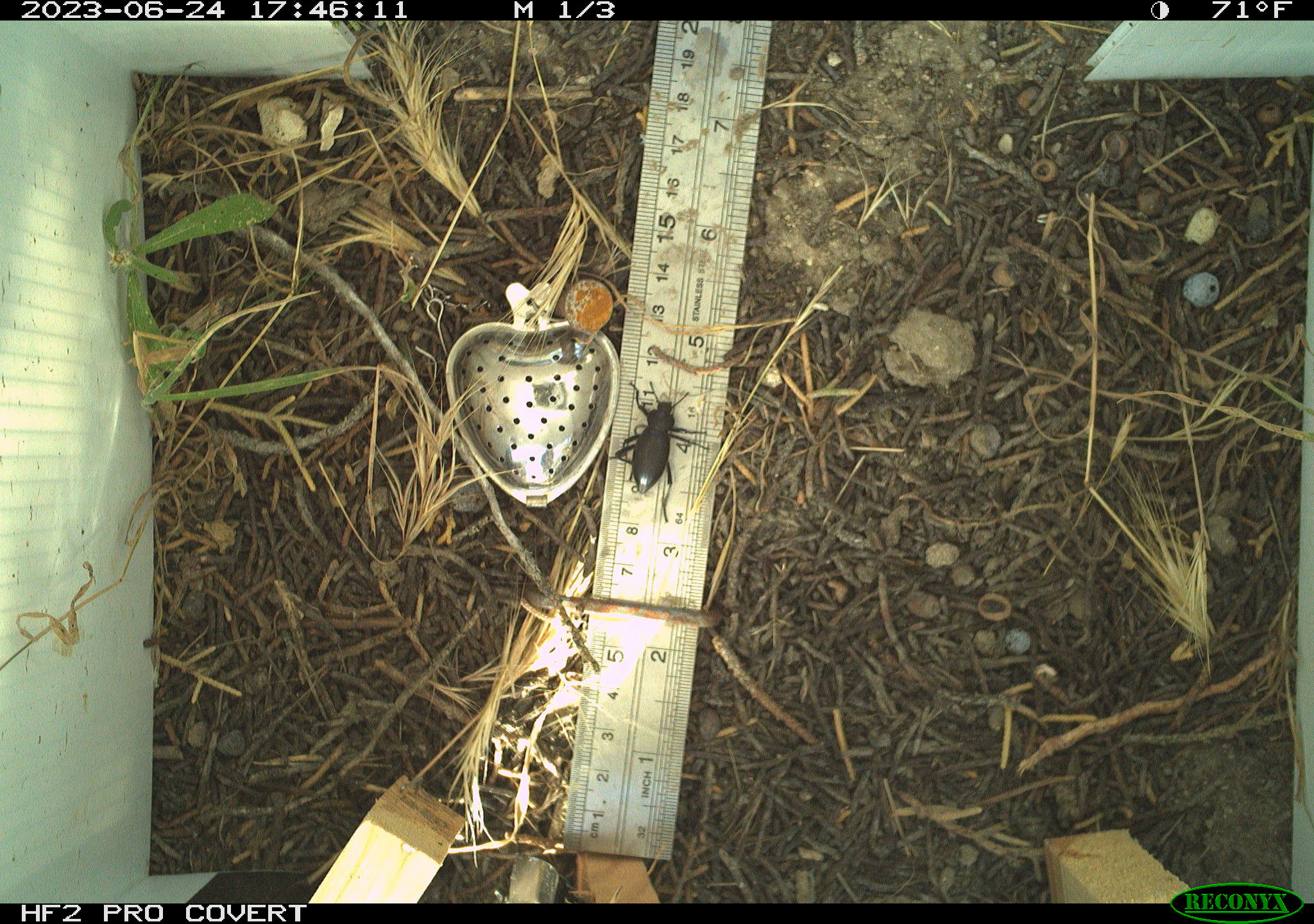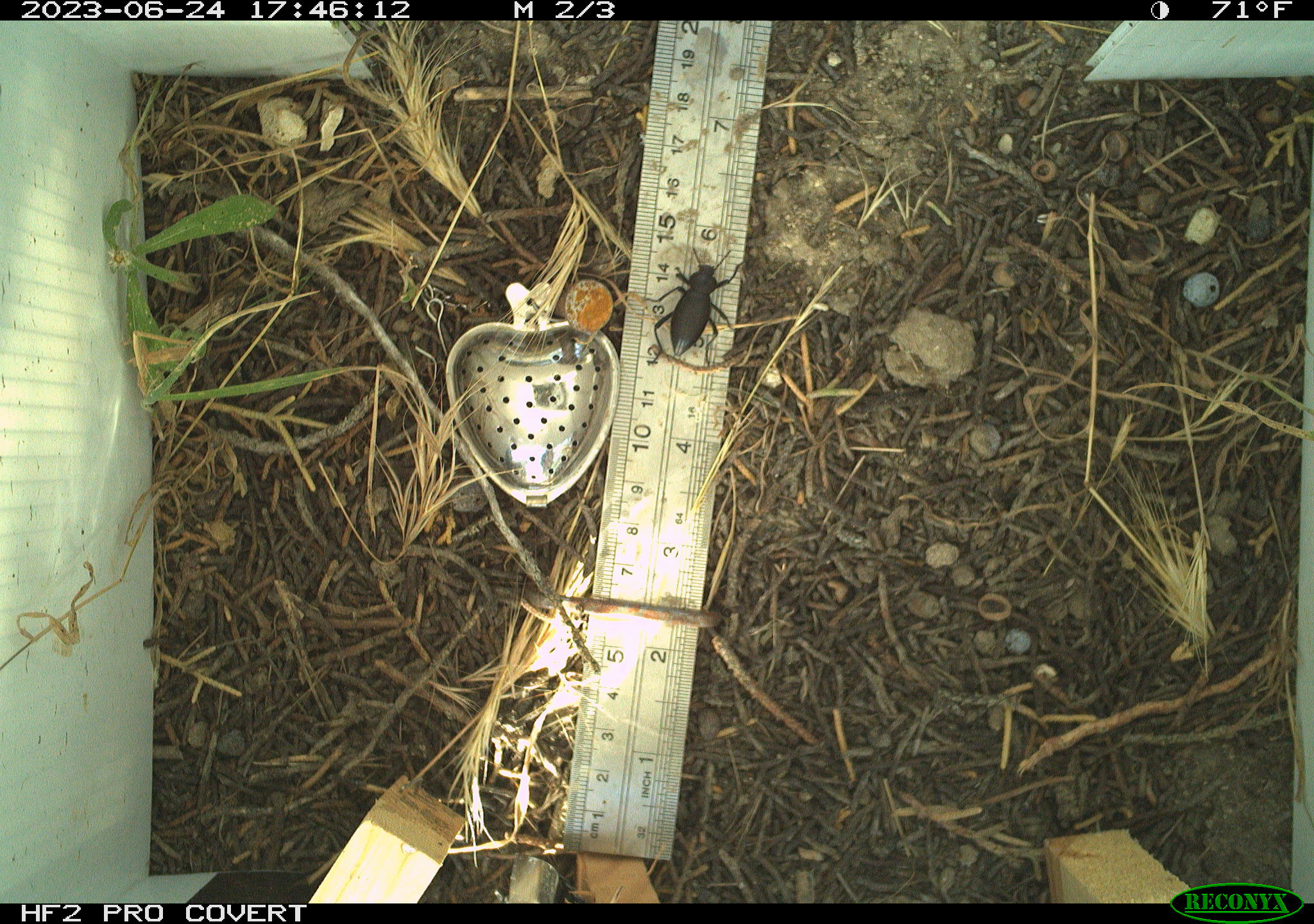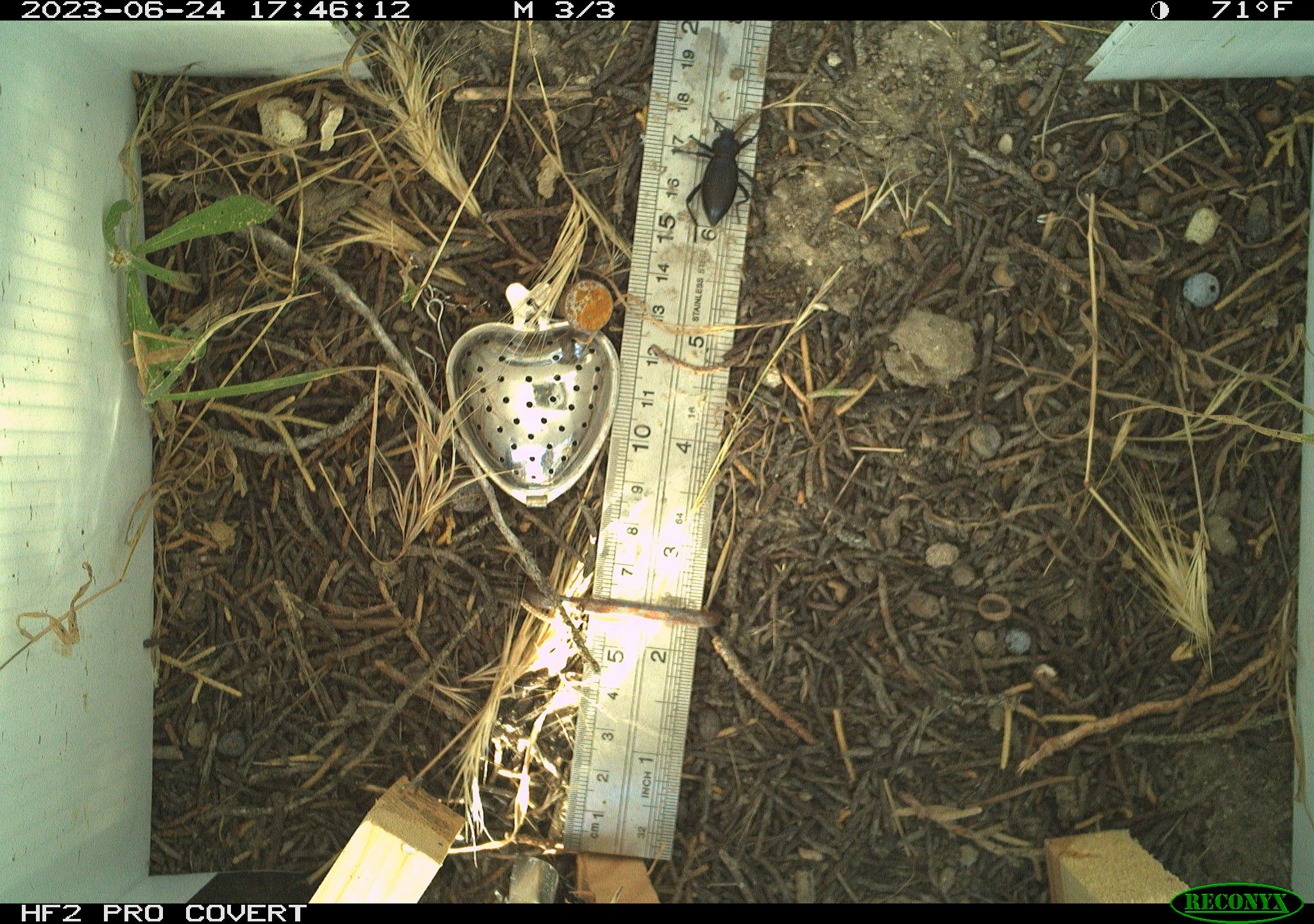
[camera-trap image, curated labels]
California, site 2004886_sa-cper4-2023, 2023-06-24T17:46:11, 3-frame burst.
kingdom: Animalia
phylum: Arthropoda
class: Insecta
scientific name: Insecta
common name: insect